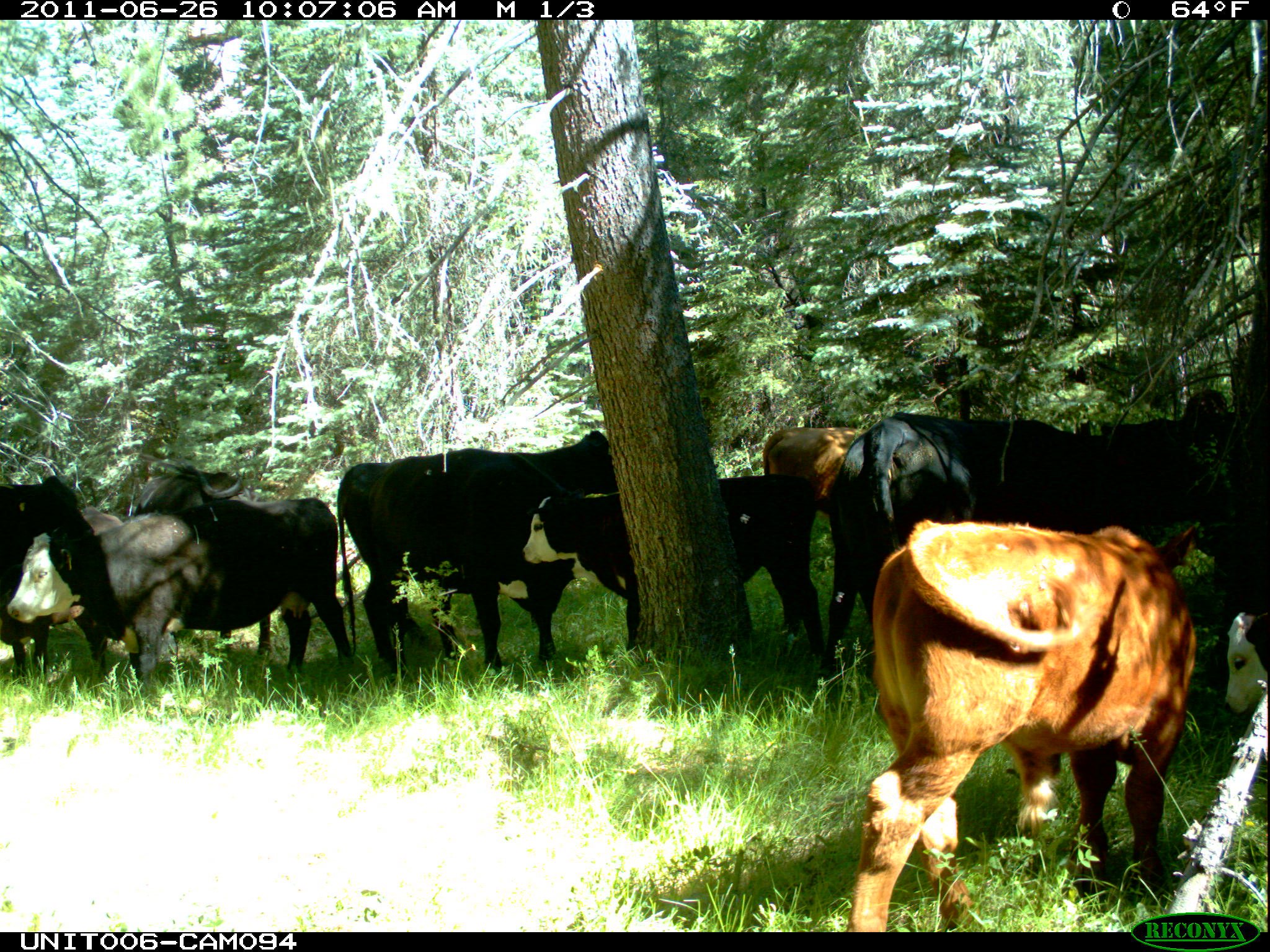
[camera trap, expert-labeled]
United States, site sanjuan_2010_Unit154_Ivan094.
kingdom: Animalia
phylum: Chordata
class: Mammalia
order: Artiodactyla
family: Bovidae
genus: Bos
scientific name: Bos taurus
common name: domestic cow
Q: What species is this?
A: Bos taurus (domestic cow).